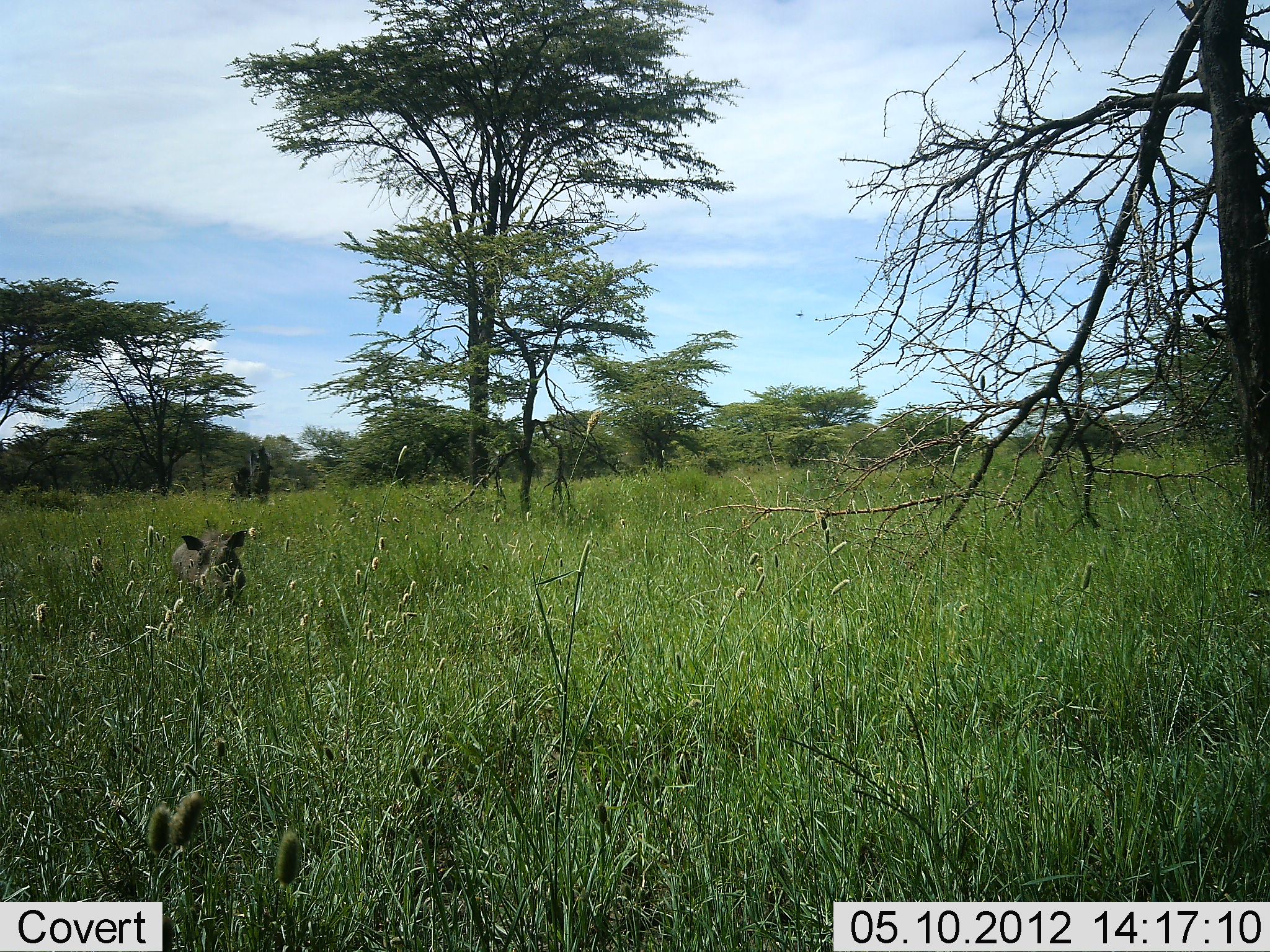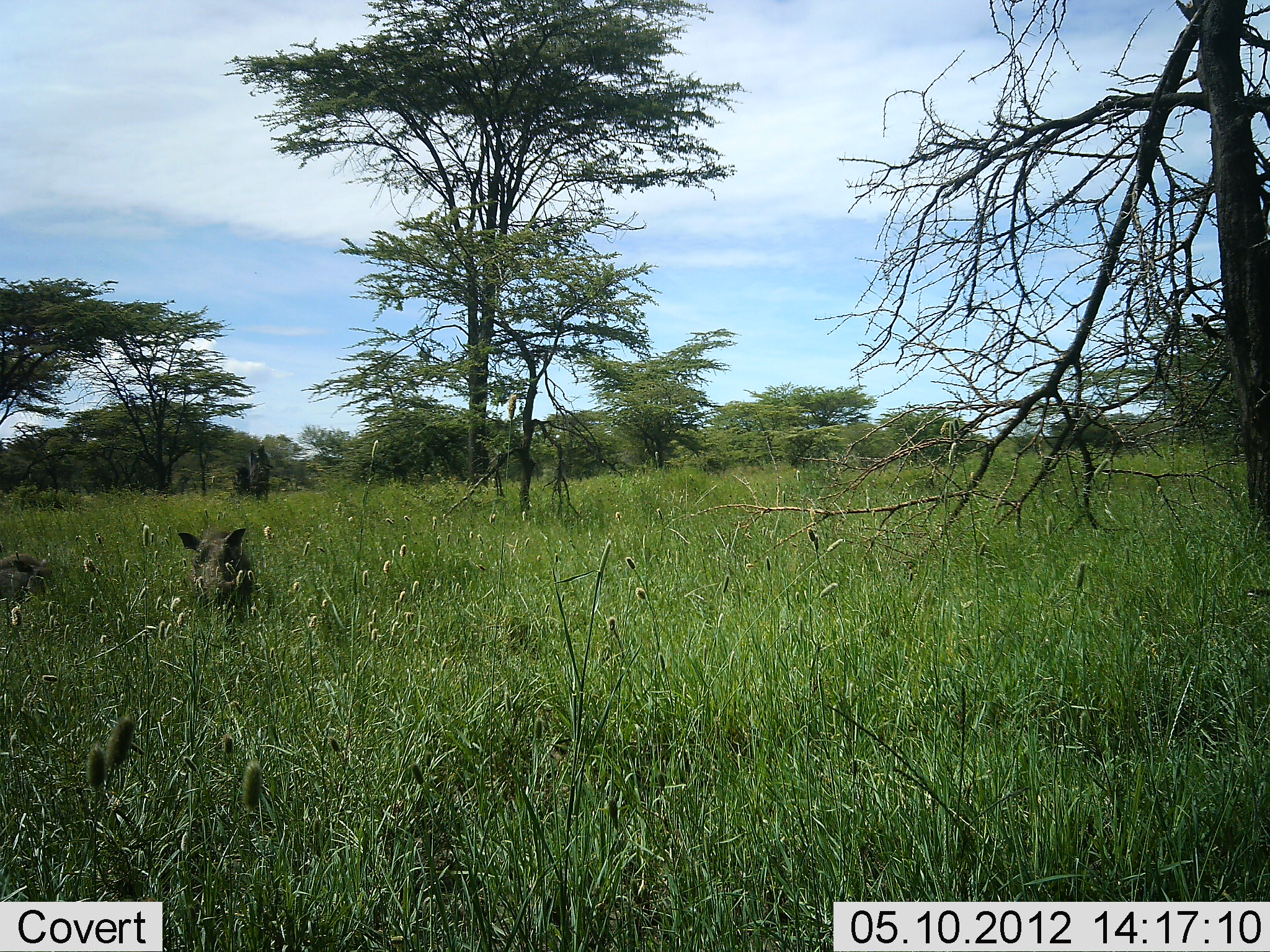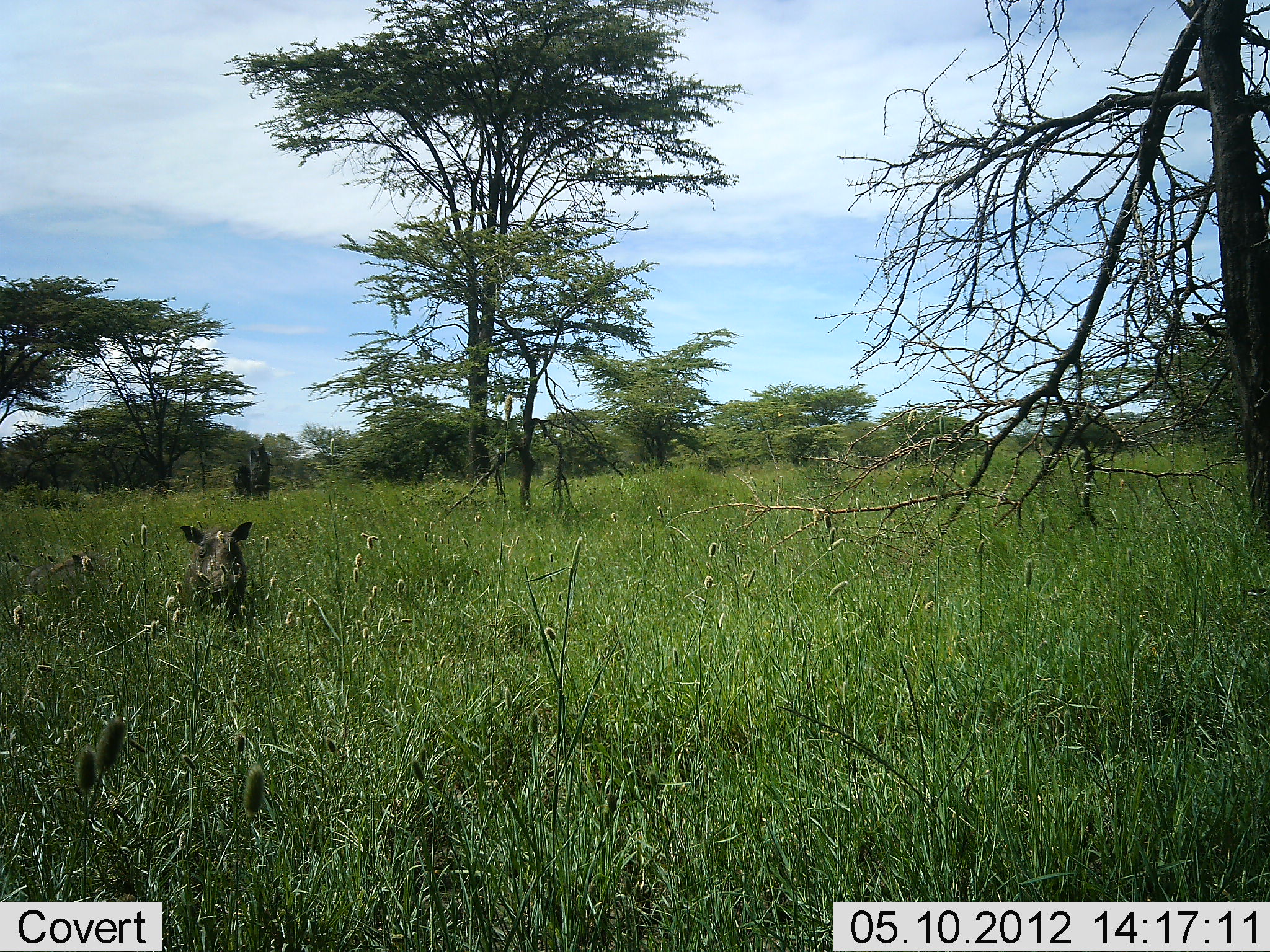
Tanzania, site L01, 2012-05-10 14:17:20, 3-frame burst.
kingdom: Animalia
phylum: Chordata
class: Mammalia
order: Artiodactyla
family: Suidae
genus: Phacochoerus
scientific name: Phacochoerus africanus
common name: warthog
Warthog (Phacochoerus africanus), count 2. Behavior (volunteer vote fractions): standing 60%, resting 0%, moving 70%, interacting 0%. Young present (vote fraction): 0%. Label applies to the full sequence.